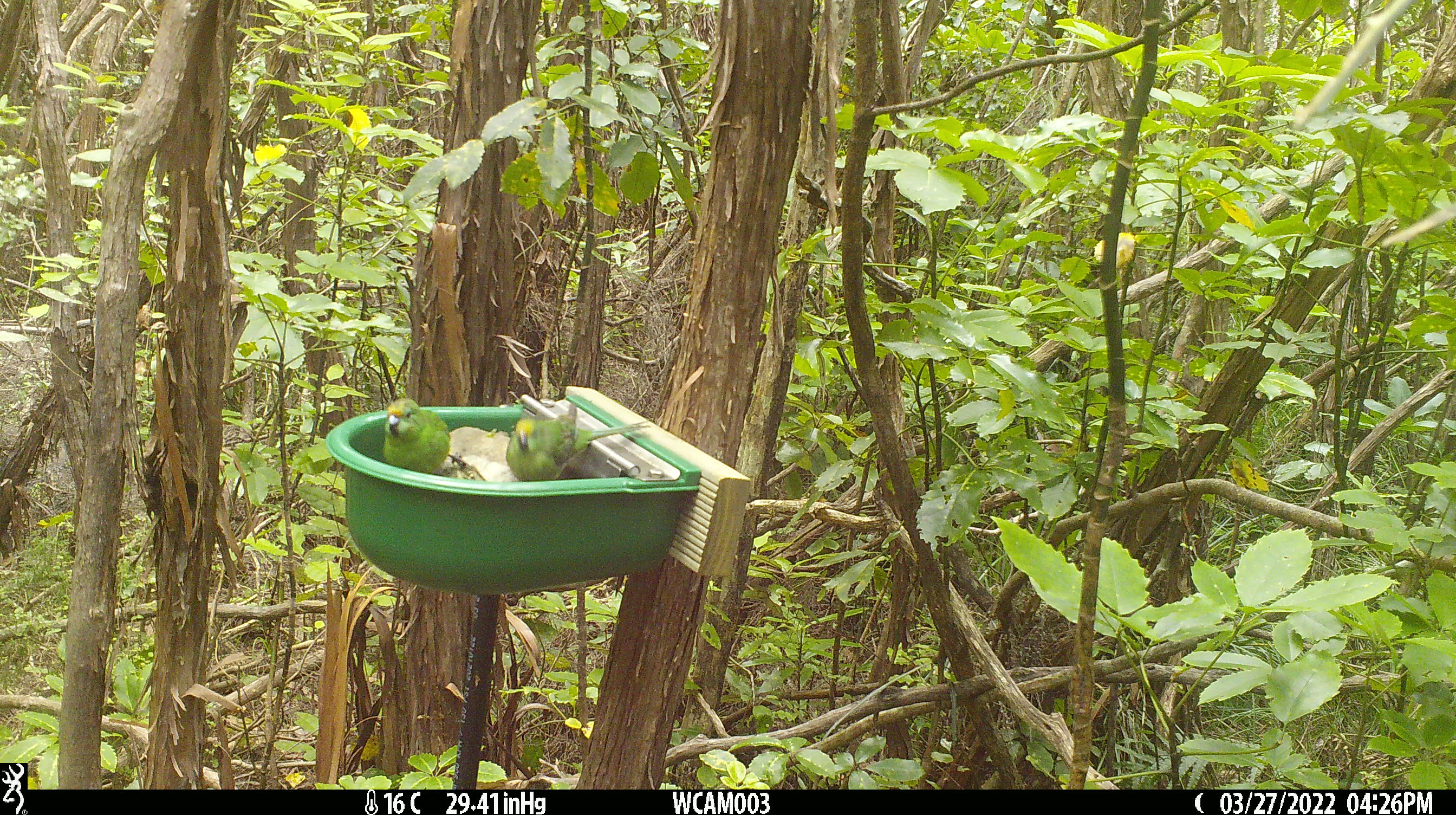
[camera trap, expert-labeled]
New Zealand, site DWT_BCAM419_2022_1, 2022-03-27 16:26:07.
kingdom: Animalia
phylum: Chordata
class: Aves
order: Psittaciformes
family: Psittaculidae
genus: Cyanoramphus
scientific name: Cyanoramphus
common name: parakeet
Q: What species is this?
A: Parakeet (Cyanoramphus).